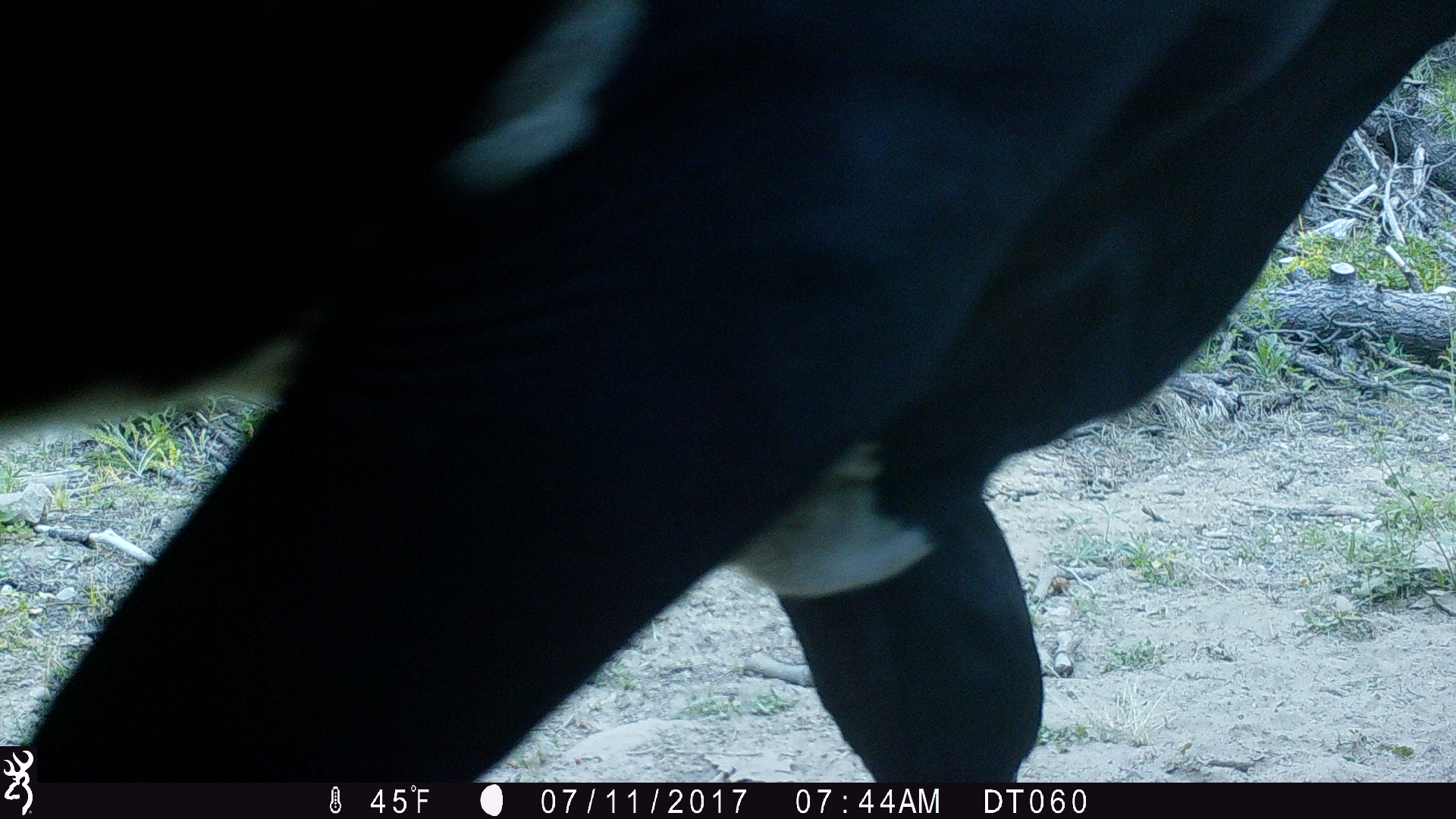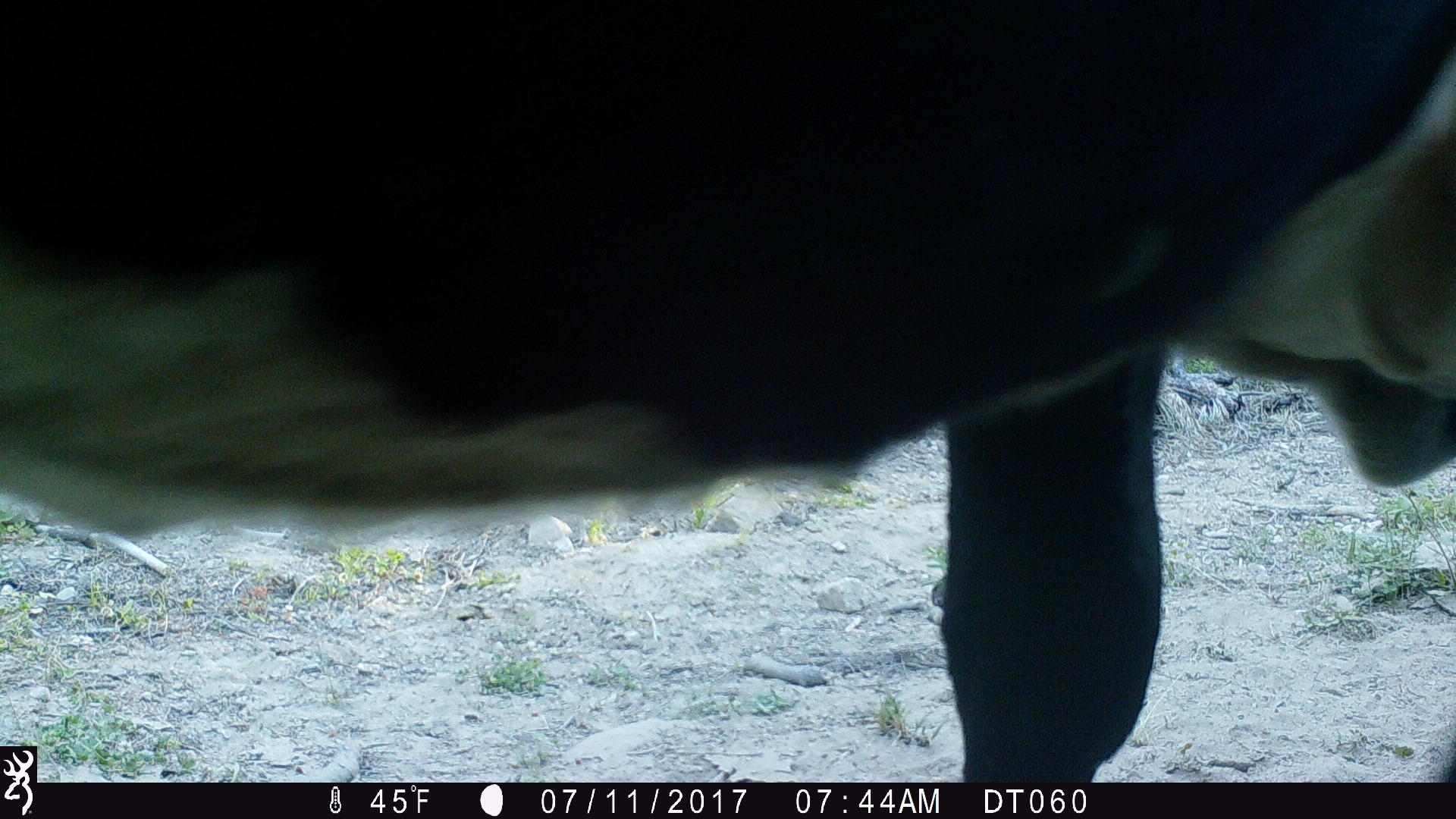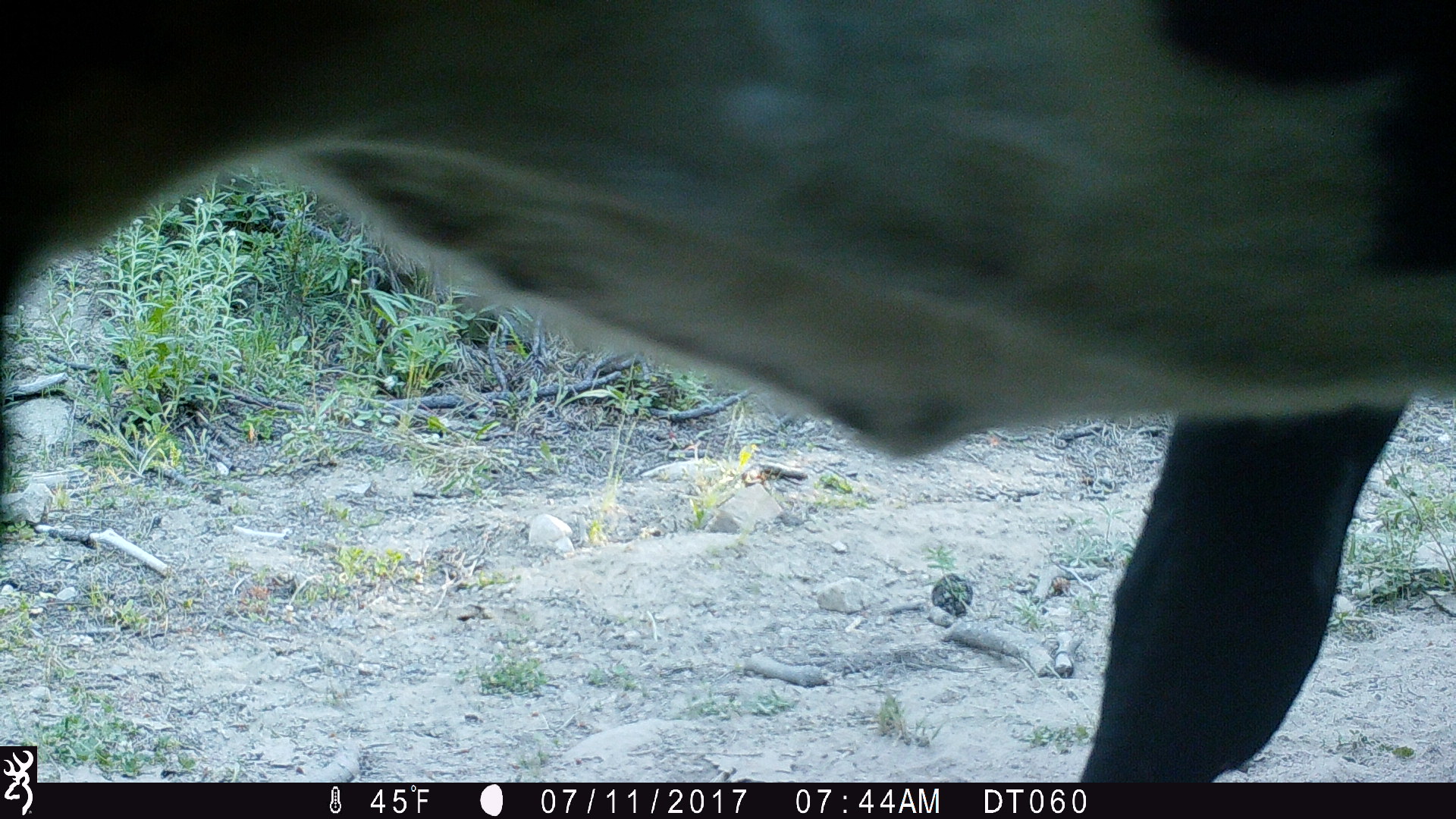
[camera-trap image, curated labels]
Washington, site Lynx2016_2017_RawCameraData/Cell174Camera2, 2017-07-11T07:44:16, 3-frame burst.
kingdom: Animalia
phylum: Chordata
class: Mammalia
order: Artiodactyla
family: Bovidae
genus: Bos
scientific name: Bos taurus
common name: domestic cattle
Domestic cattle (Bos taurus). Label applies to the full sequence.